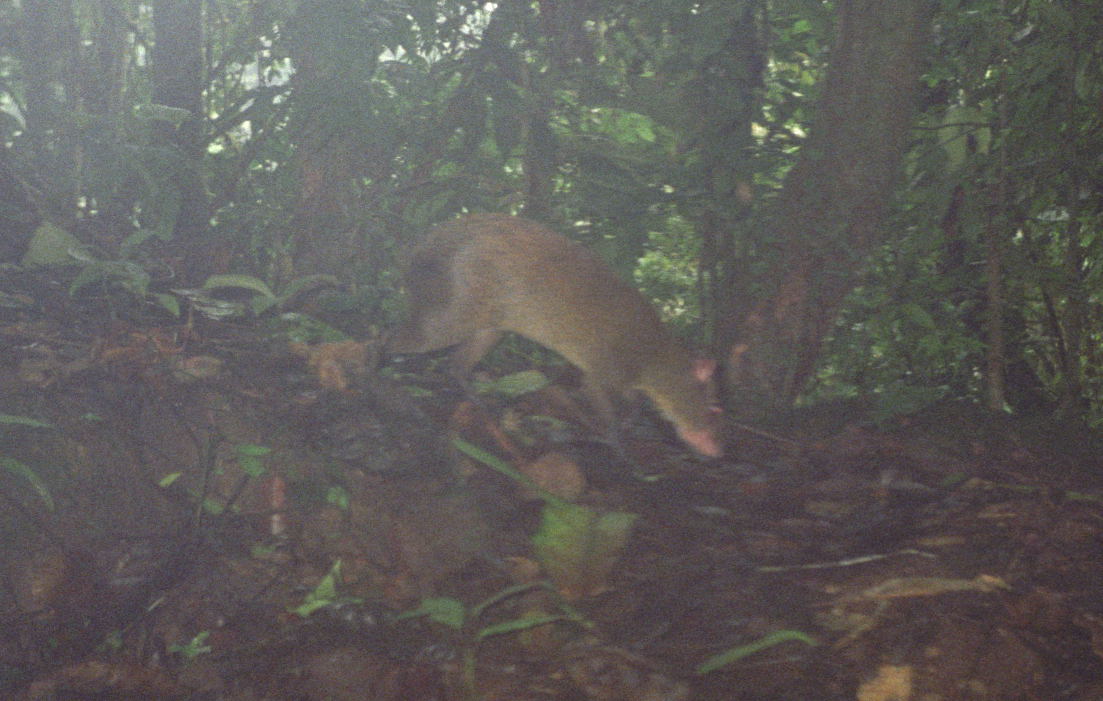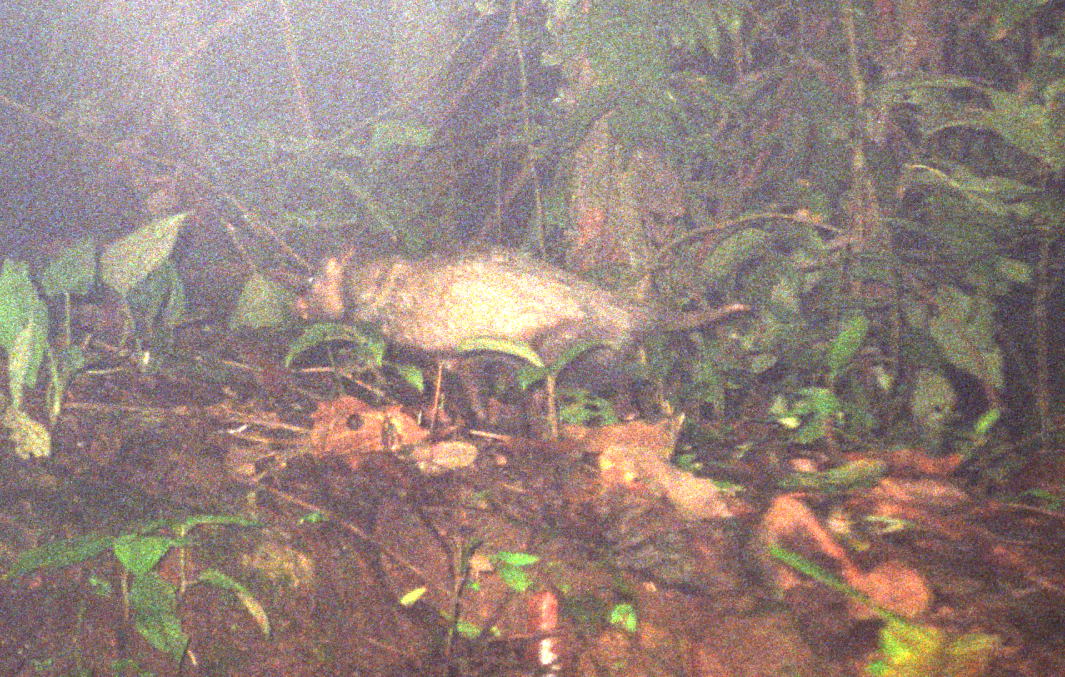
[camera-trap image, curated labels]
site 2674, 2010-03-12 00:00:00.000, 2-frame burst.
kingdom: Animalia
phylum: Chordata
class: Mammalia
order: Rodentia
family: Dasyproctidae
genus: Dasyprocta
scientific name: Dasyprocta punctata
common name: central american agouti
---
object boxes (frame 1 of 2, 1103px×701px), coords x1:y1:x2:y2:
dasyprocta punctata: 362:208:727:465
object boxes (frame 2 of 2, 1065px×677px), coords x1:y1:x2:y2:
unknown: 290:241:755:445